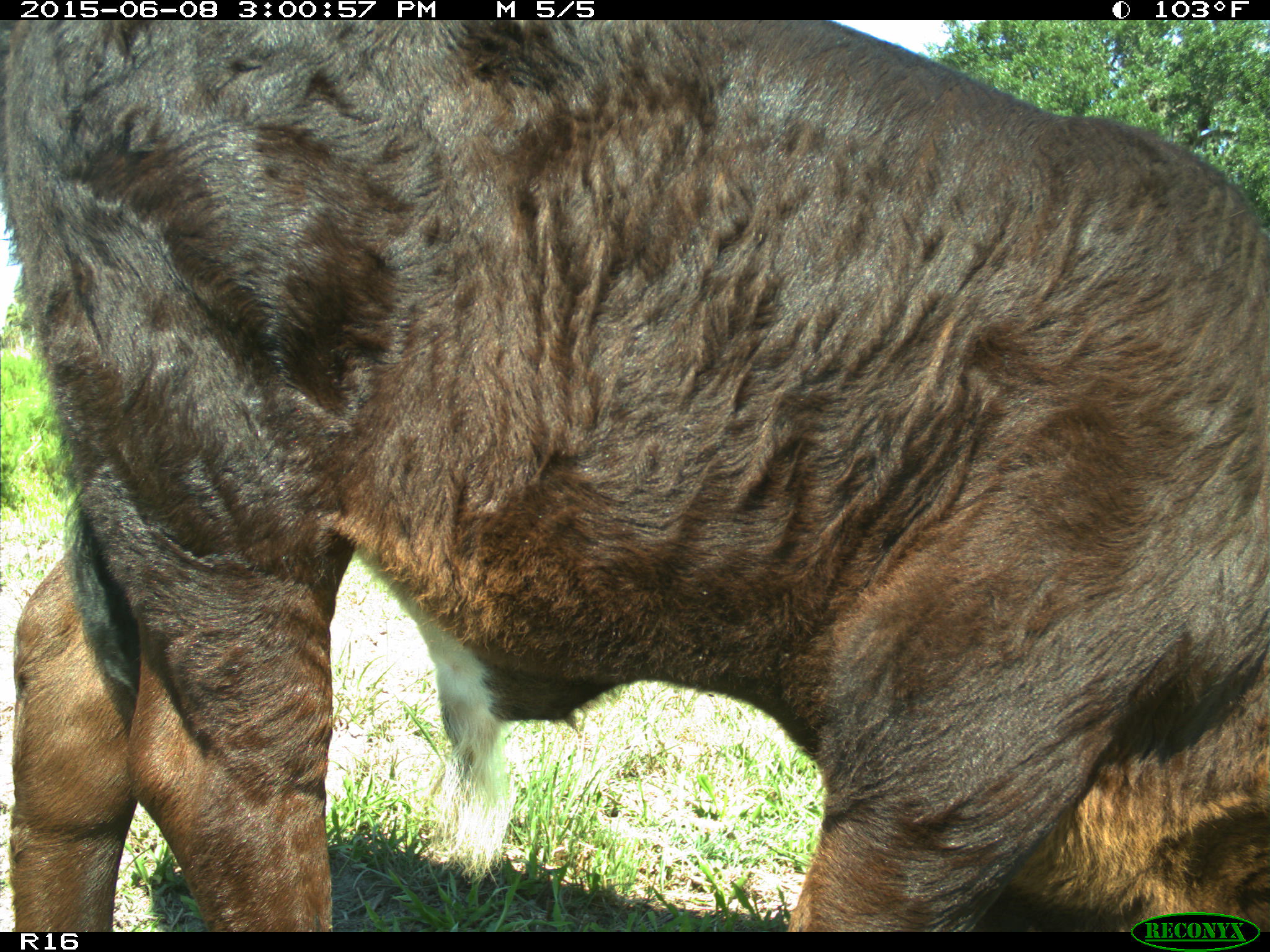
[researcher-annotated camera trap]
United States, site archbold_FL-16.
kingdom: Animalia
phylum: Chordata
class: Mammalia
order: Artiodactyla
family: Bovidae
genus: Bos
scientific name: Bos taurus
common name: domestic cow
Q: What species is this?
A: Bos taurus (domestic cow).